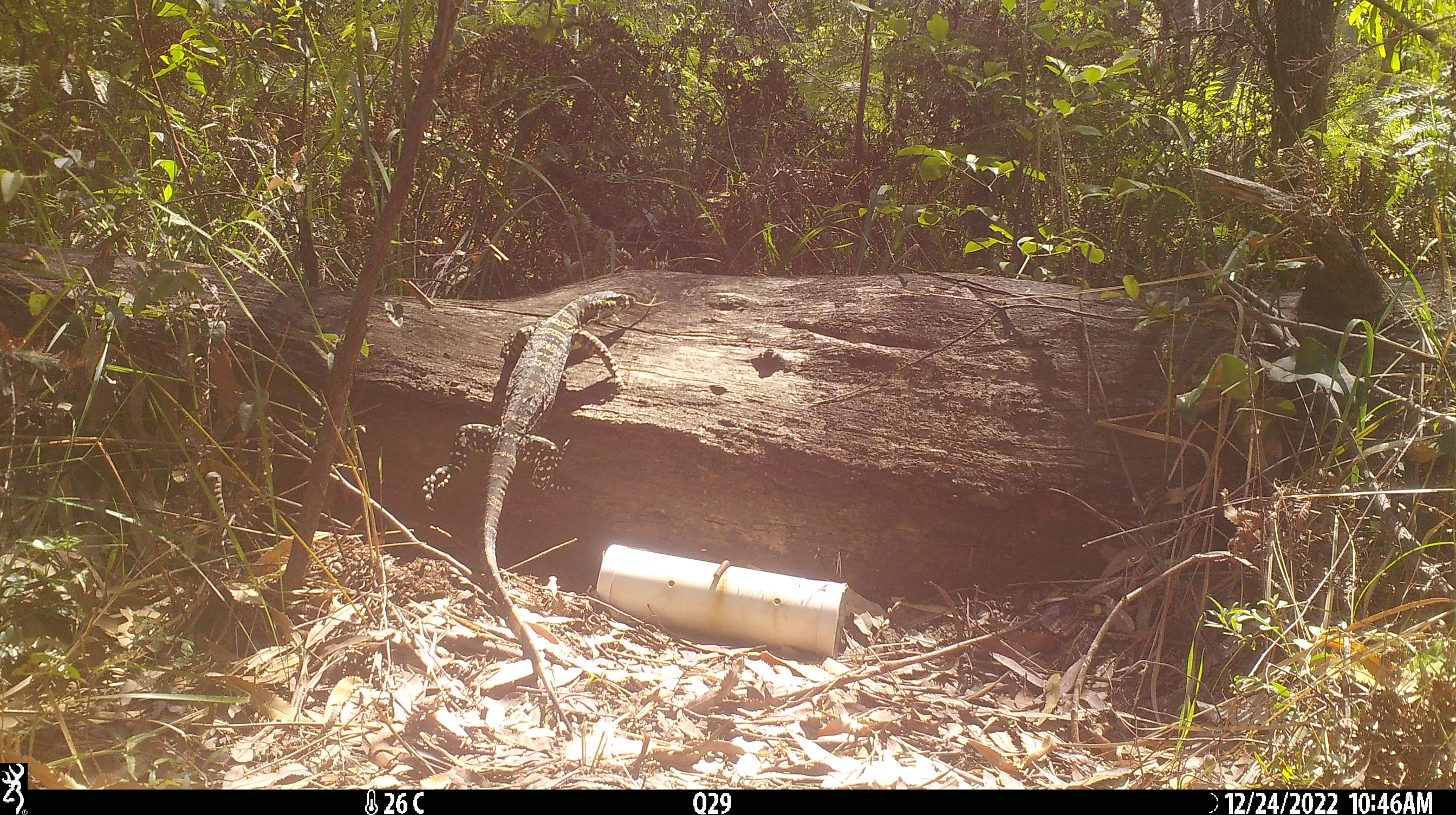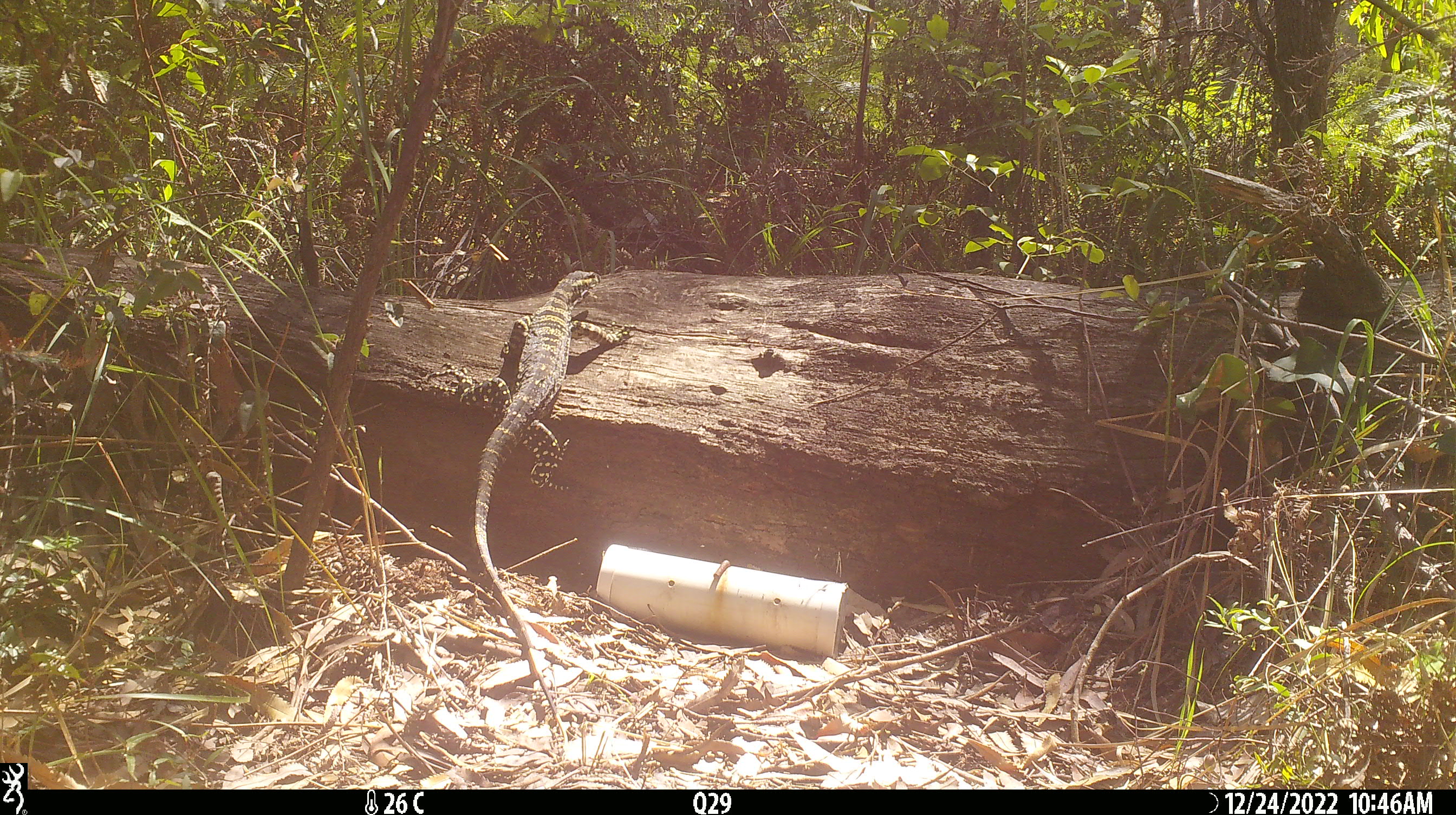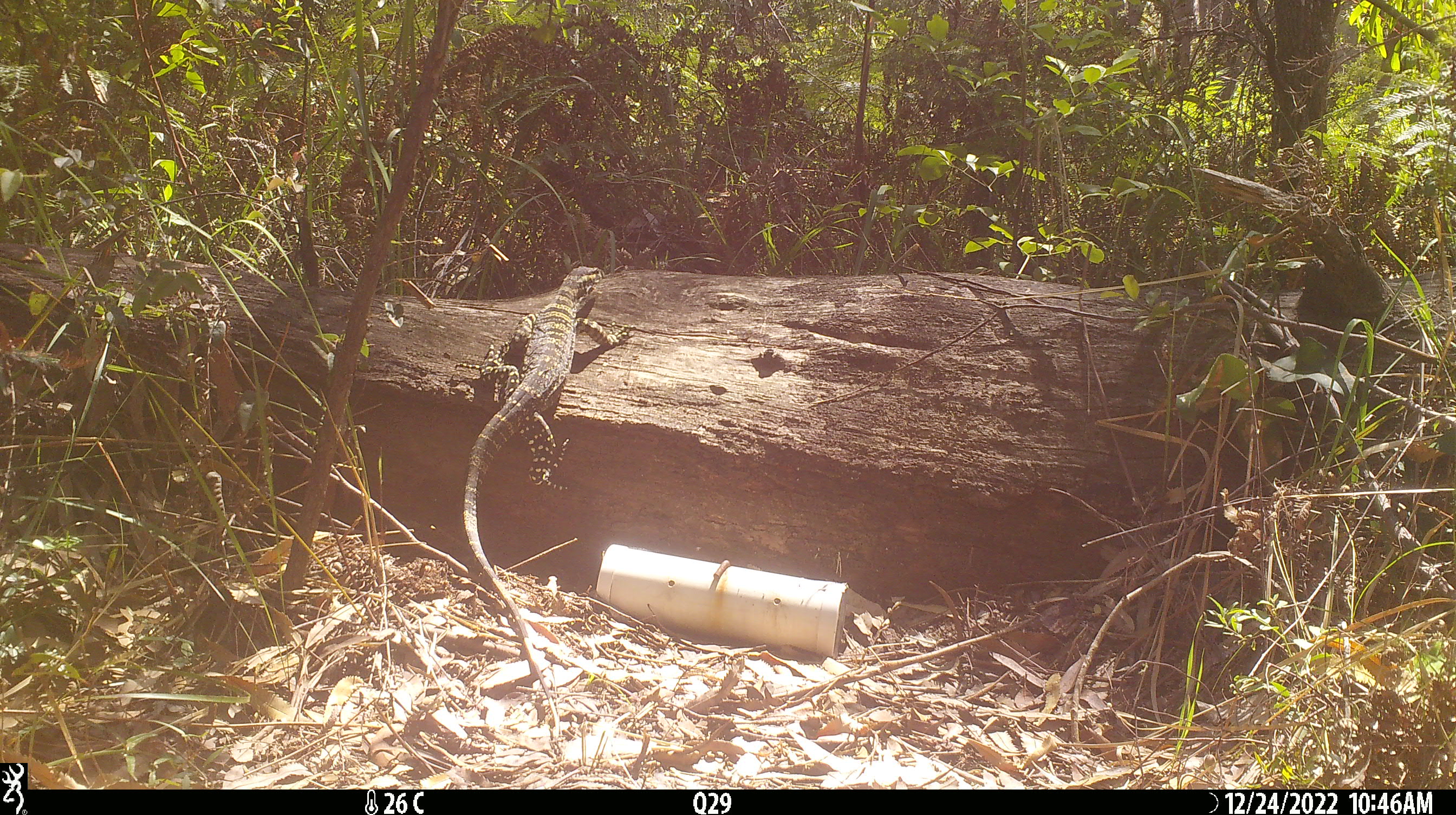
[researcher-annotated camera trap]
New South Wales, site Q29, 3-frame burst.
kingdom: Animalia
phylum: Chordata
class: Reptilia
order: Squamata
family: Varanidae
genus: Varanus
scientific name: Varanus varius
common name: lace monitor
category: goanna